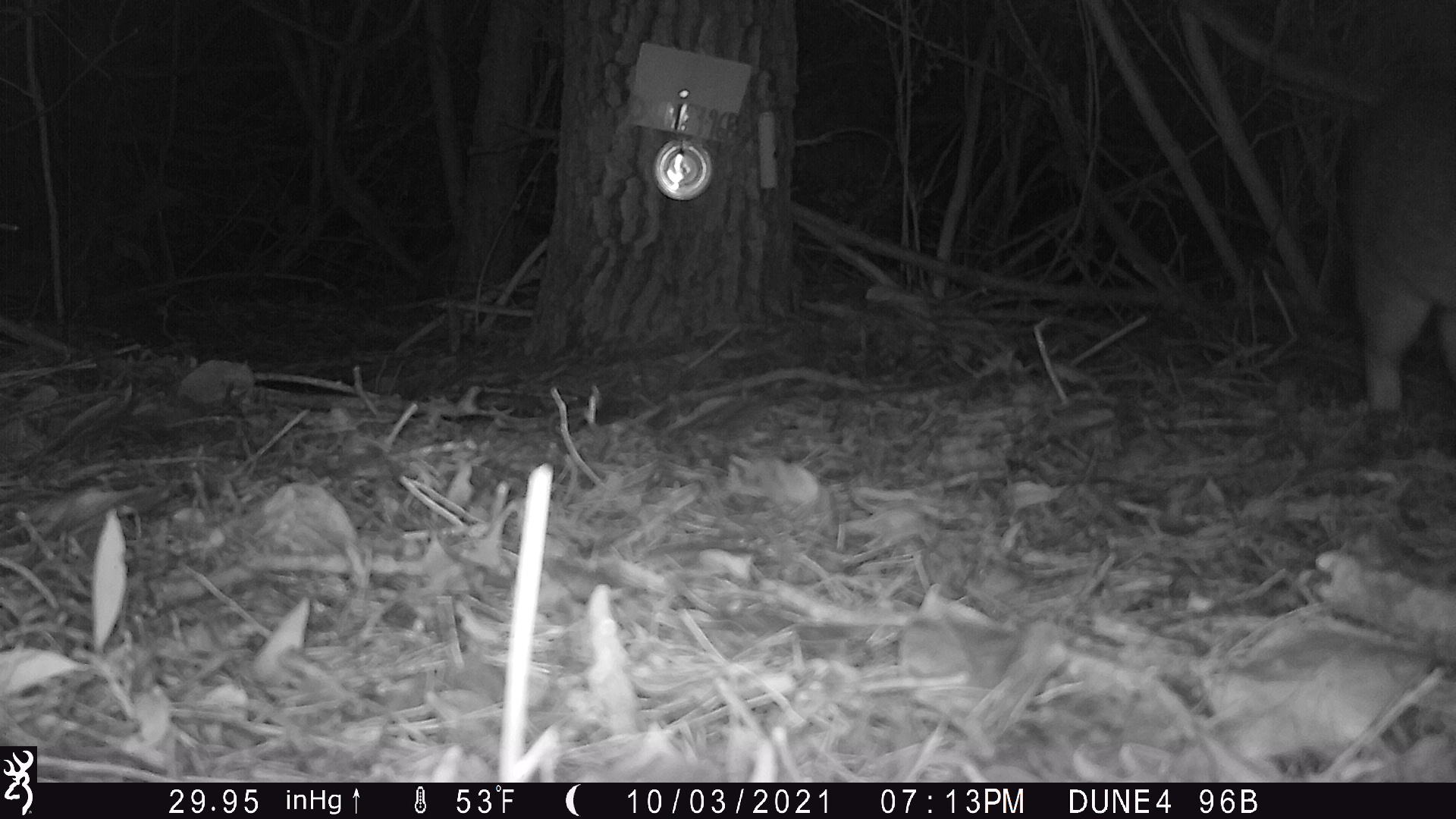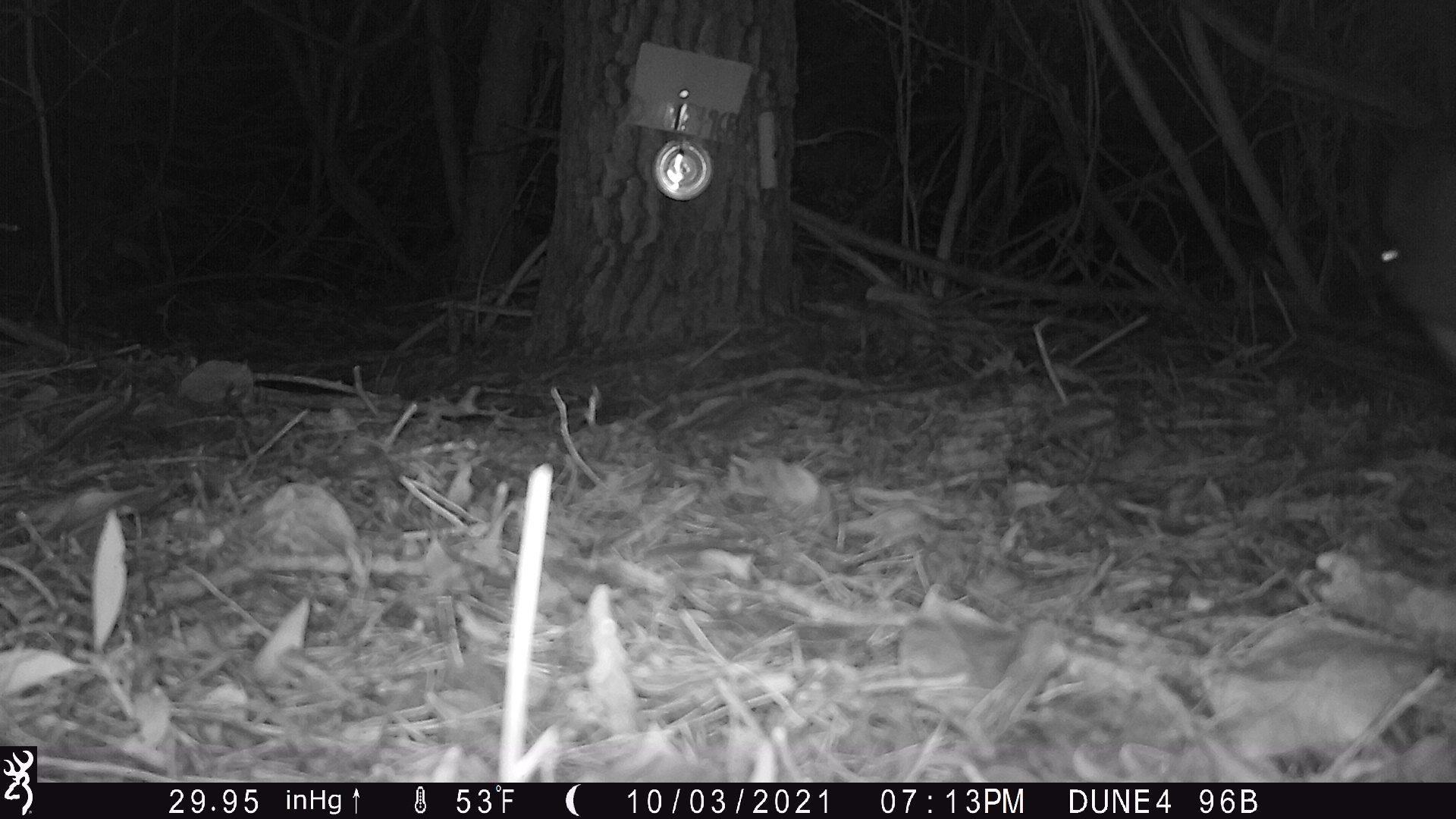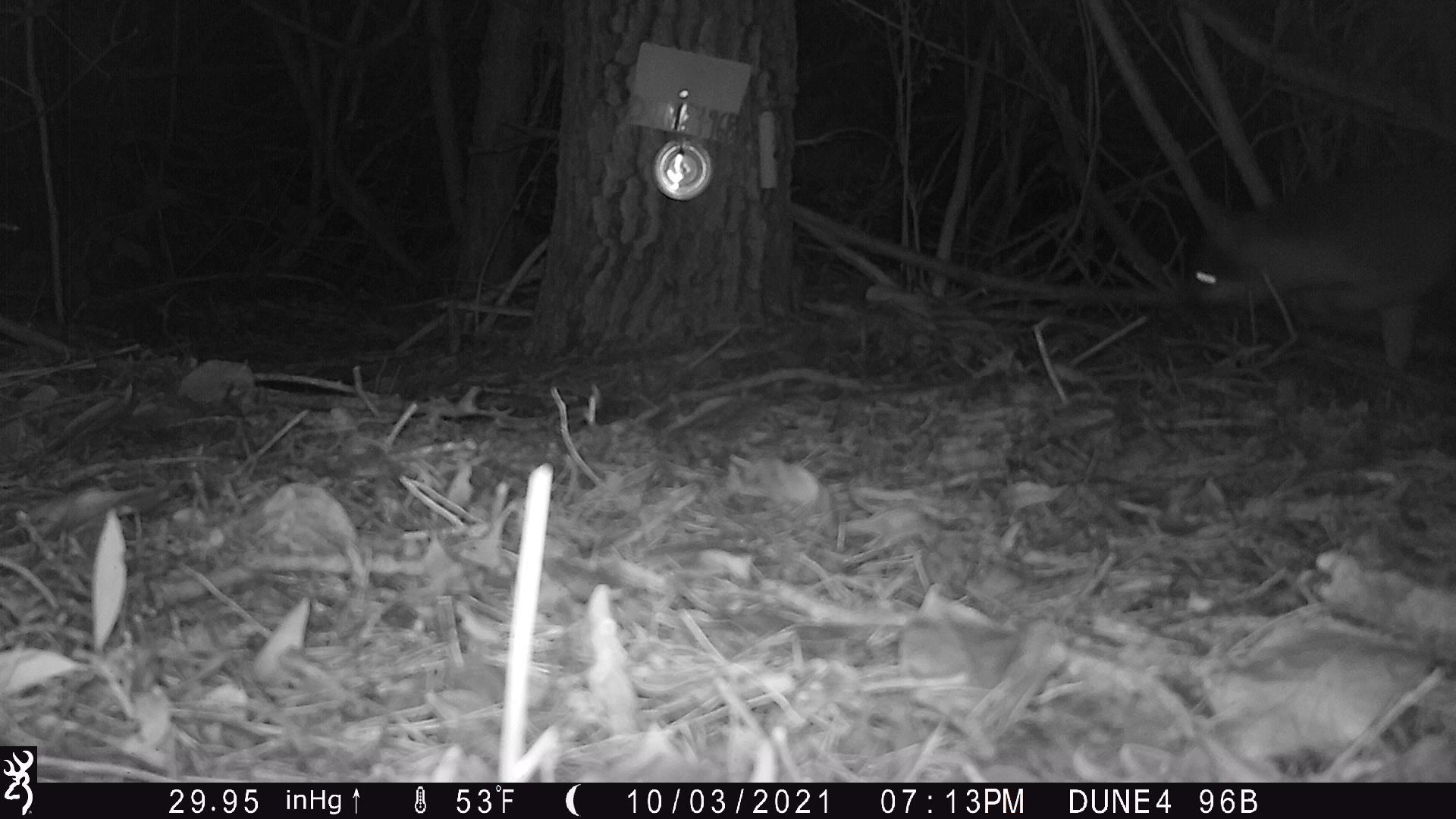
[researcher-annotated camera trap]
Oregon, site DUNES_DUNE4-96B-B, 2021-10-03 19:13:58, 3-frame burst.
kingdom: Animalia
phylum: Chordata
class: Mammalia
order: Carnivora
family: Canidae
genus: Urocyon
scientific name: Urocyon cinereoargenteus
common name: gray fox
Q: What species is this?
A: Gray fox (Urocyon cinereoargenteus).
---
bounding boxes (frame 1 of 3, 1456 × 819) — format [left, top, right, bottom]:
gray fox: [1316, 66, 1451, 425]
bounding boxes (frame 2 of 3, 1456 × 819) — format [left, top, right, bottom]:
gray fox: [1354, 99, 1451, 378]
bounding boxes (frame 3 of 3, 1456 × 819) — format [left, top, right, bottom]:
gray fox: [1138, 126, 1451, 384]